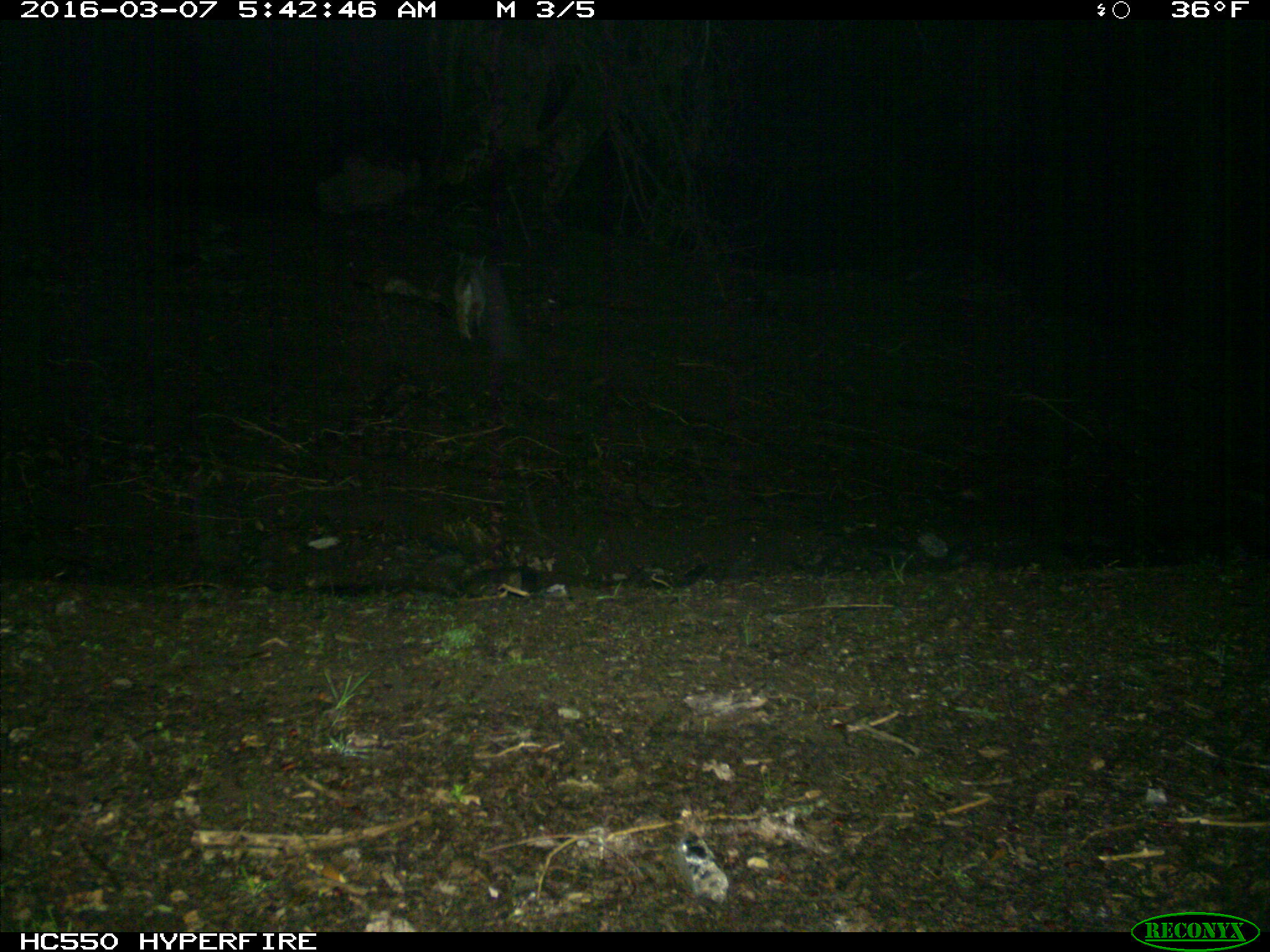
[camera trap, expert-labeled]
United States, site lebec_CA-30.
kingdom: Animalia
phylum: Chordata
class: Mammalia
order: Carnivora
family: Felidae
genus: Lynx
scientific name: Lynx rufus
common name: bobcat